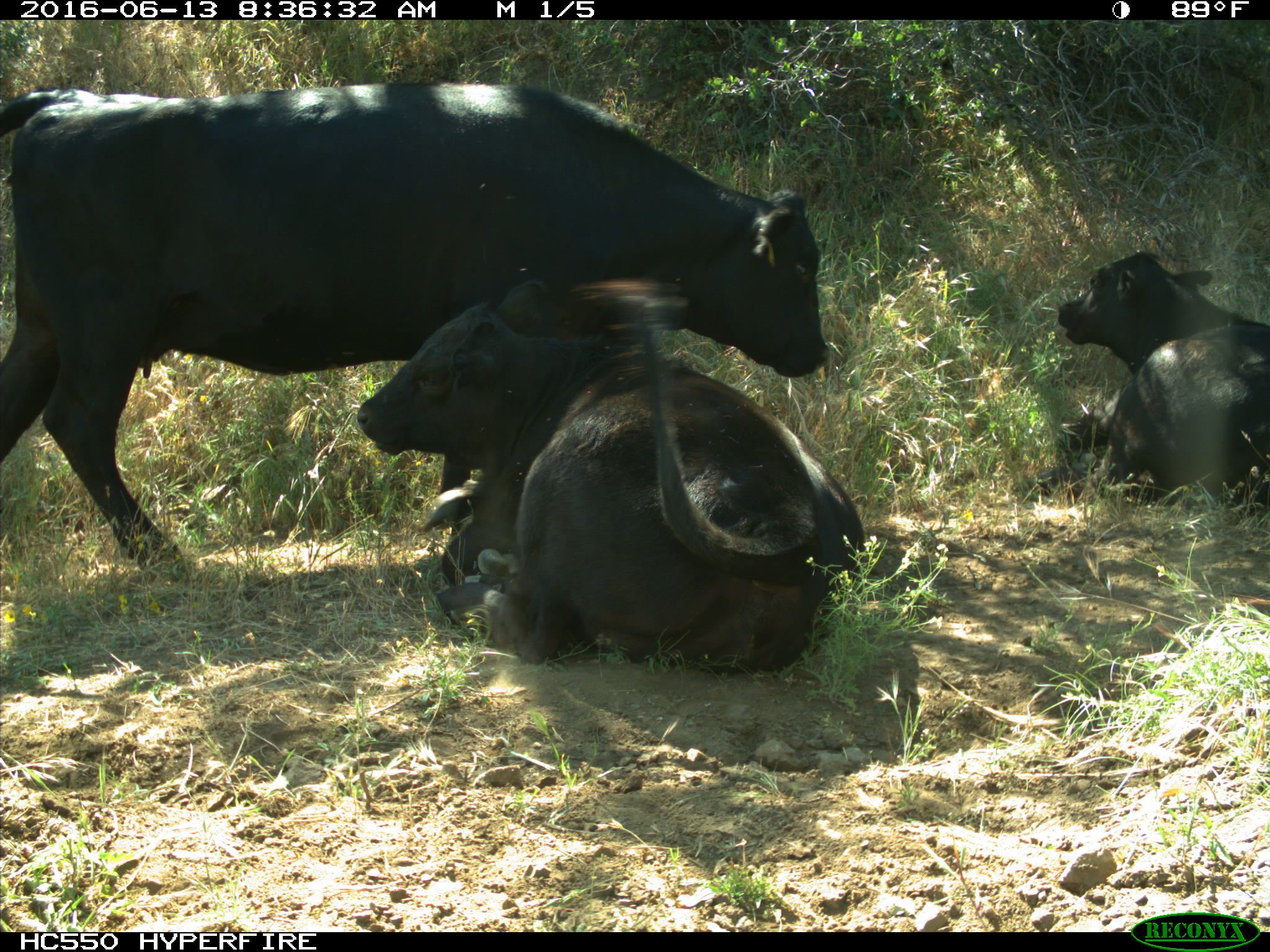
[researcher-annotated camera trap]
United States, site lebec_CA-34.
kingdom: Animalia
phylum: Chordata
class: Mammalia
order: Artiodactyla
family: Bovidae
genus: Bos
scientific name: Bos taurus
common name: domestic cow